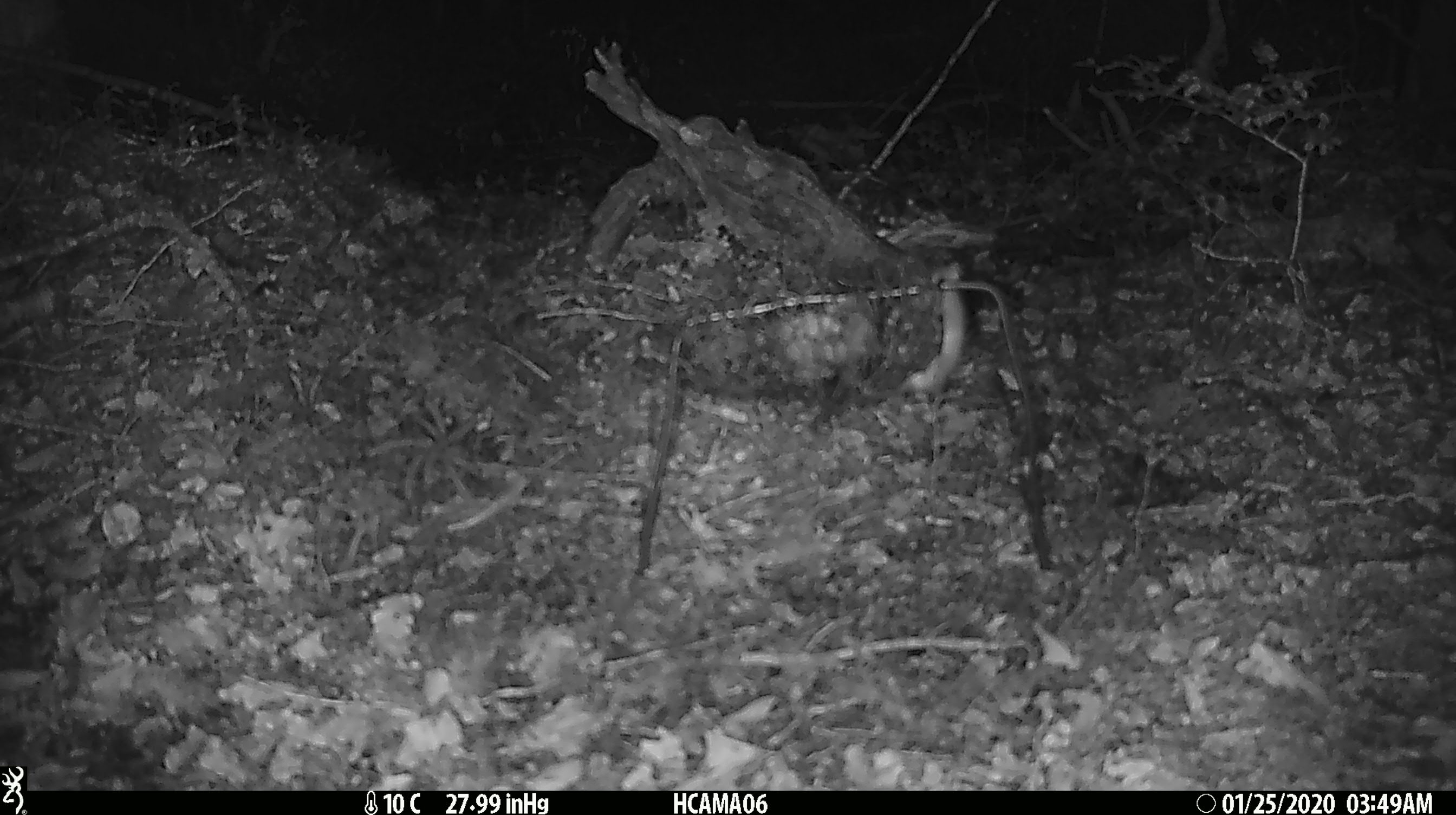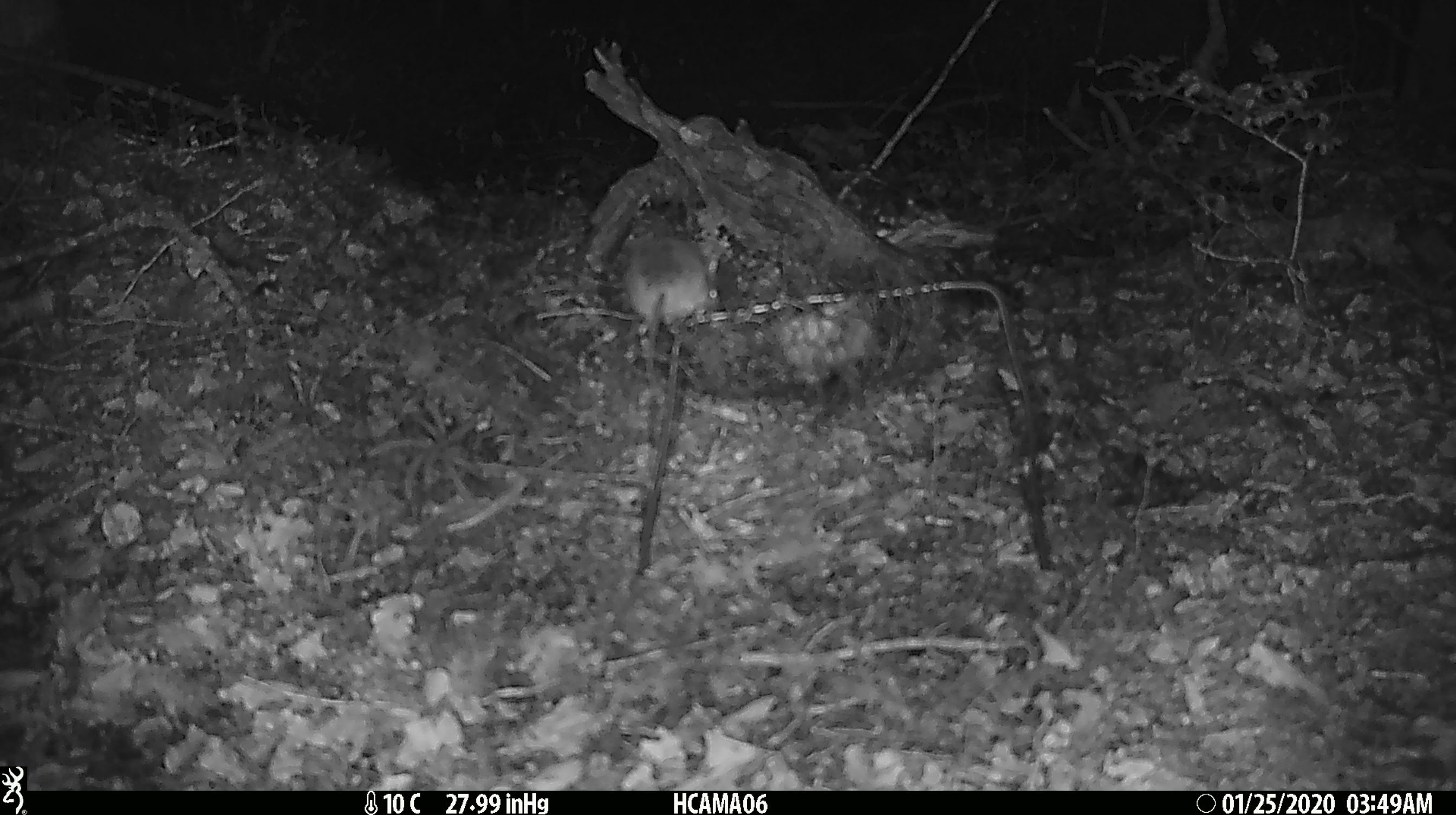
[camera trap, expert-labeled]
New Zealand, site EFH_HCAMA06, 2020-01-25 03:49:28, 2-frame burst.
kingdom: Animalia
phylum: Chordata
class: Mammalia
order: Rodentia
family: Muridae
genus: Mus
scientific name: Mus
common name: mouse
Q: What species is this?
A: Mouse (Mus).